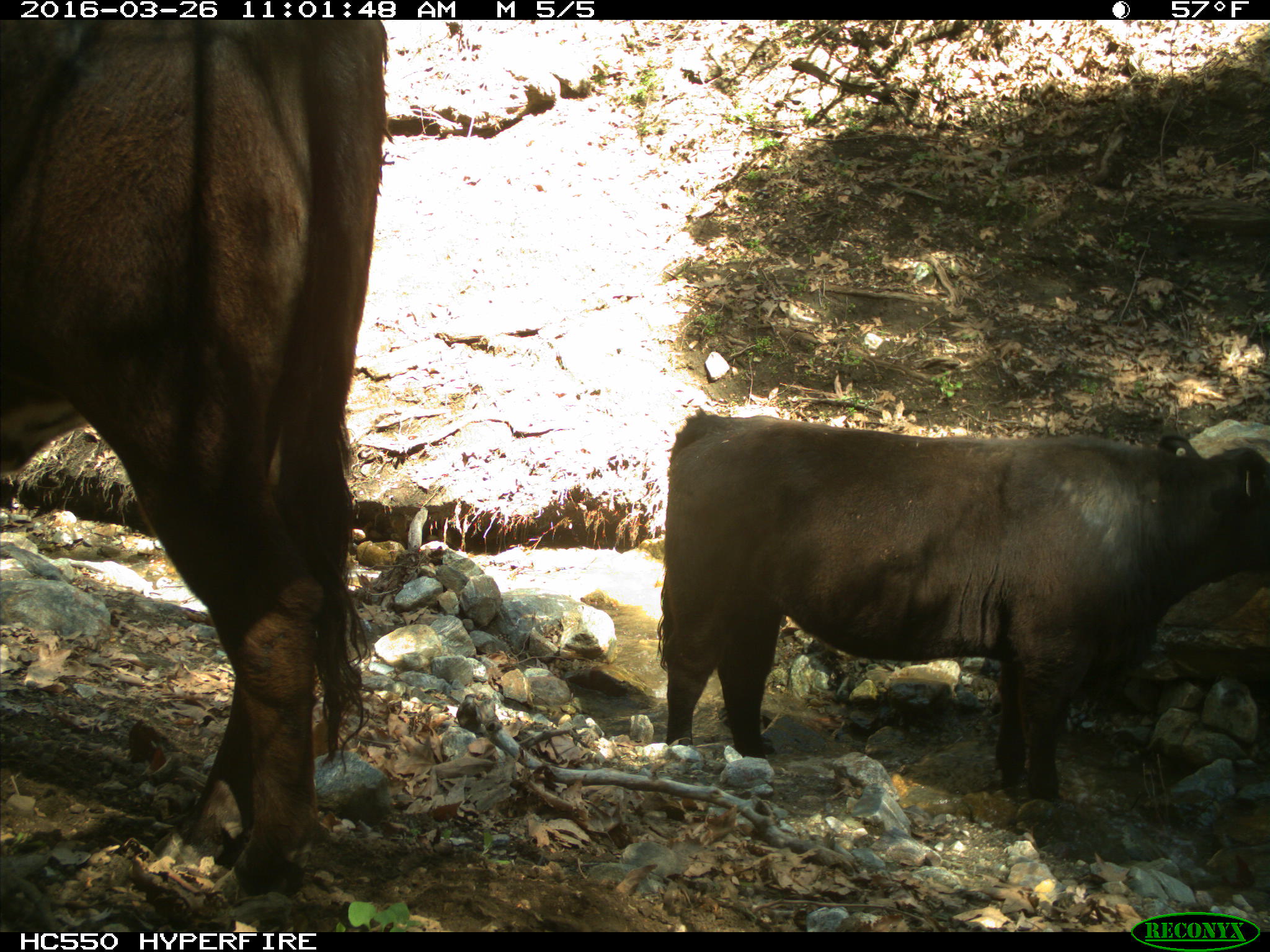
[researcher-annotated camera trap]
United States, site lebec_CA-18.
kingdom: Animalia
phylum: Chordata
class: Mammalia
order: Artiodactyla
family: Bovidae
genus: Bos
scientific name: Bos taurus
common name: domestic cow